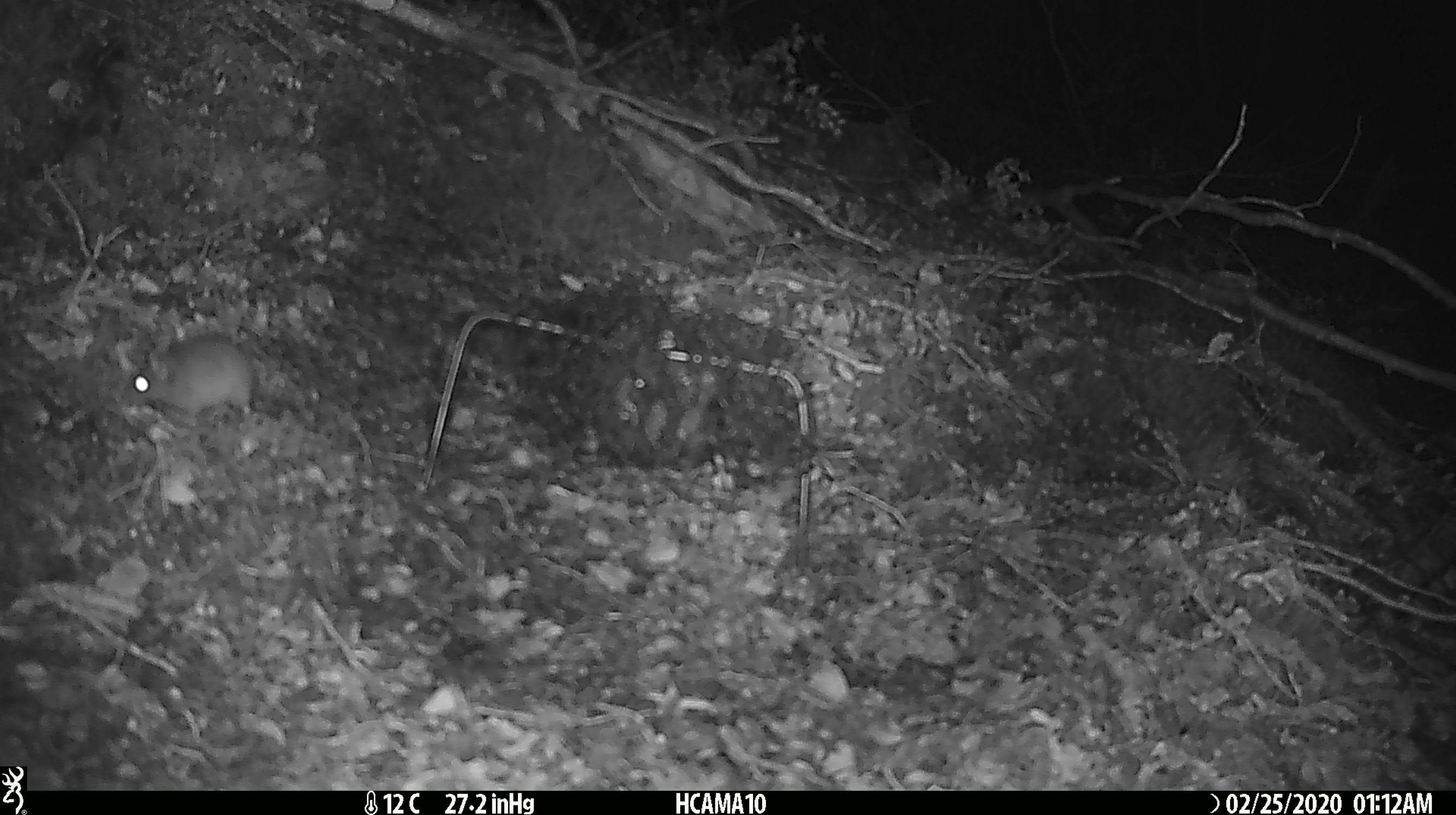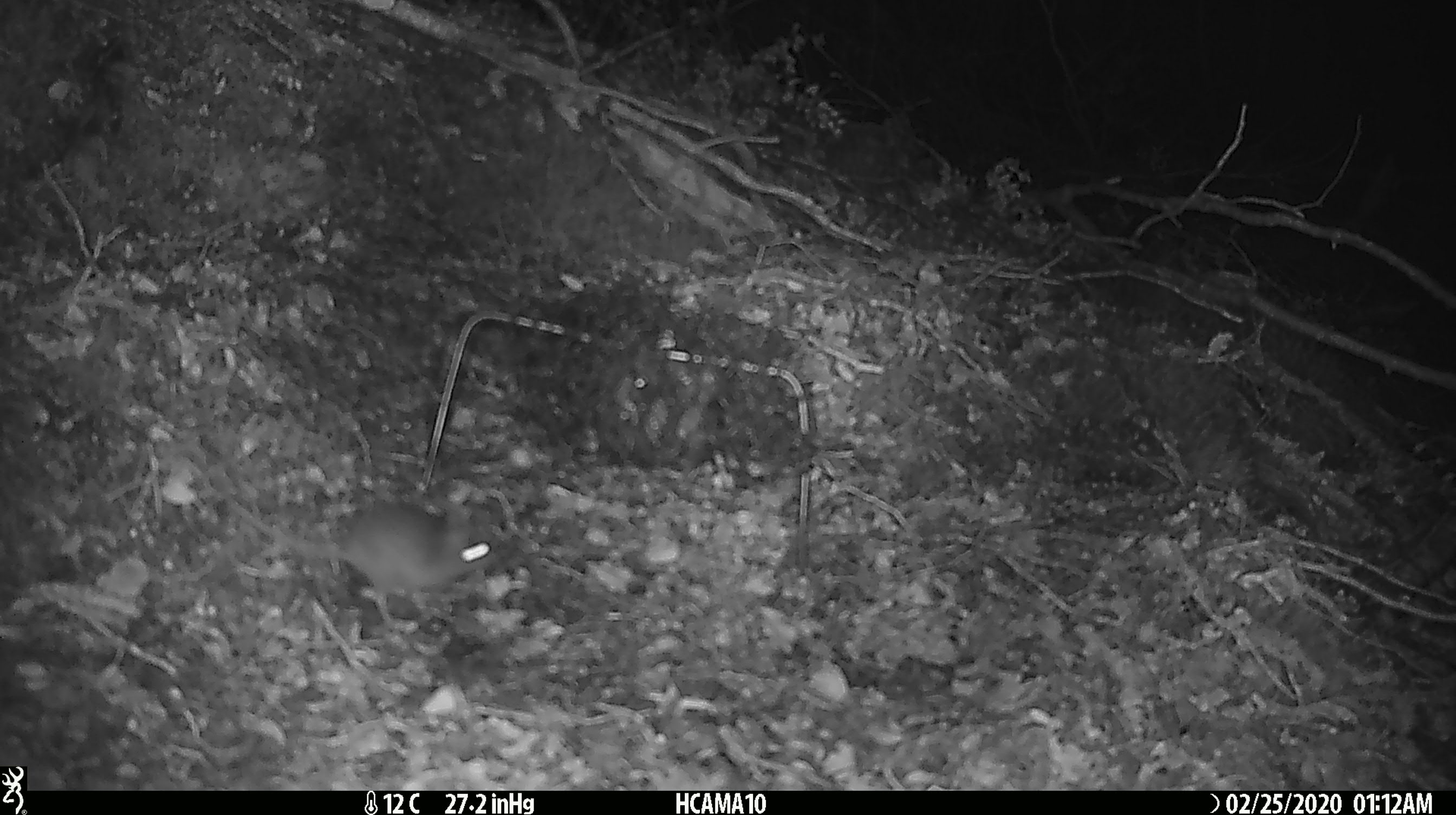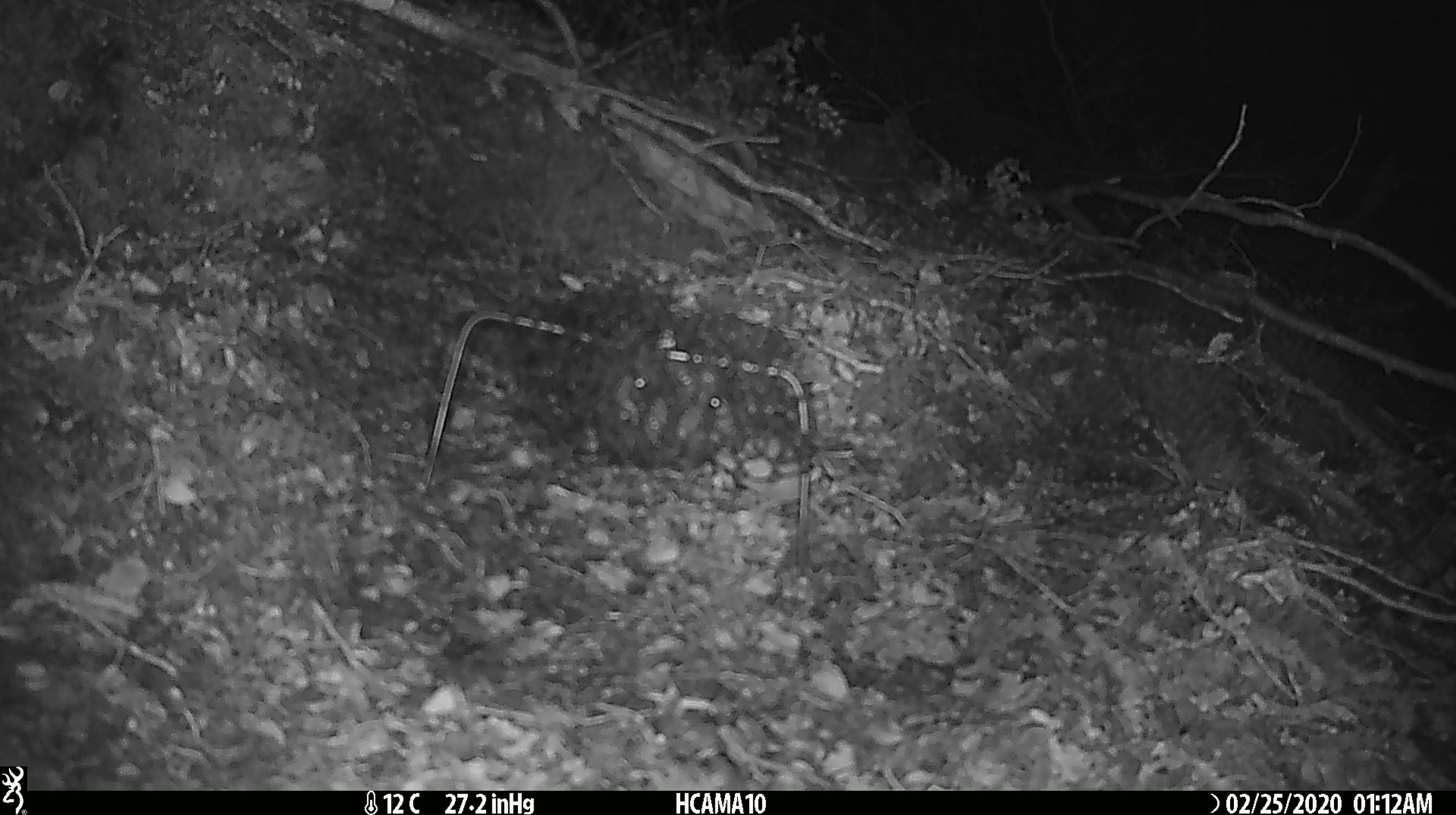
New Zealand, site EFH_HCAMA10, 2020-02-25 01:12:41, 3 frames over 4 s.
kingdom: Animalia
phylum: Chordata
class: Mammalia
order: Rodentia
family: Muridae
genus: Mus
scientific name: Mus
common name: mouse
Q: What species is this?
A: Mouse (Mus).